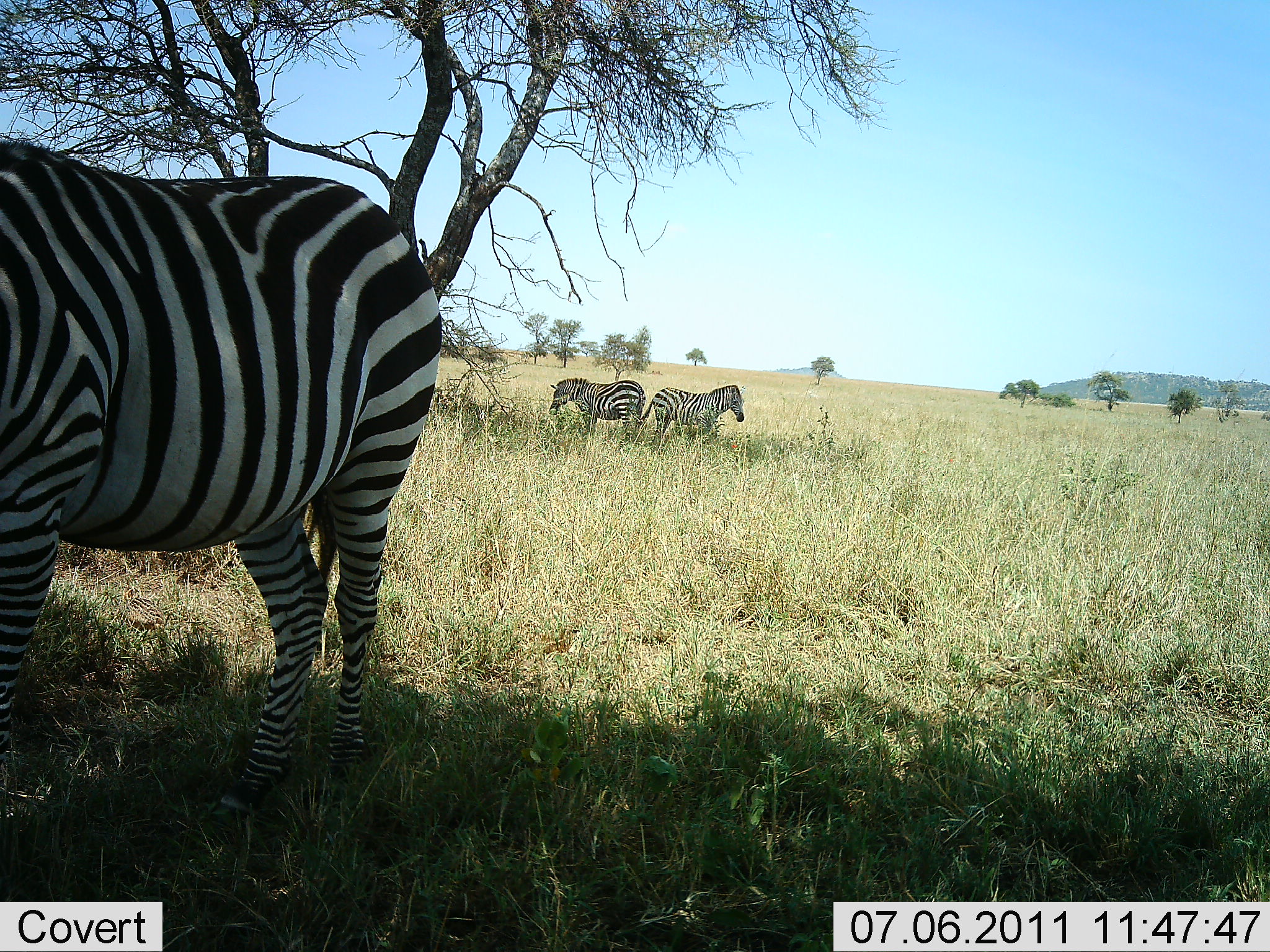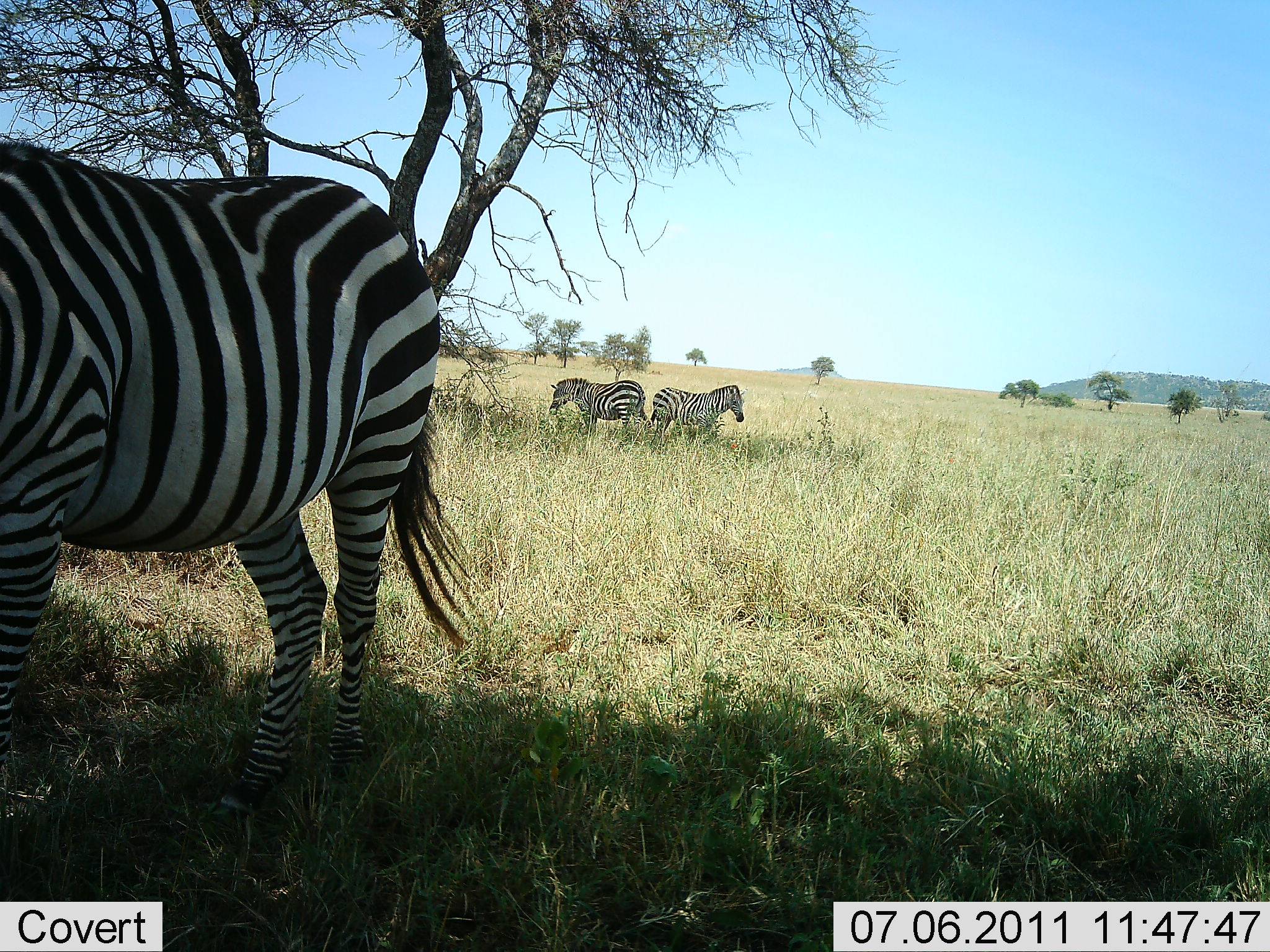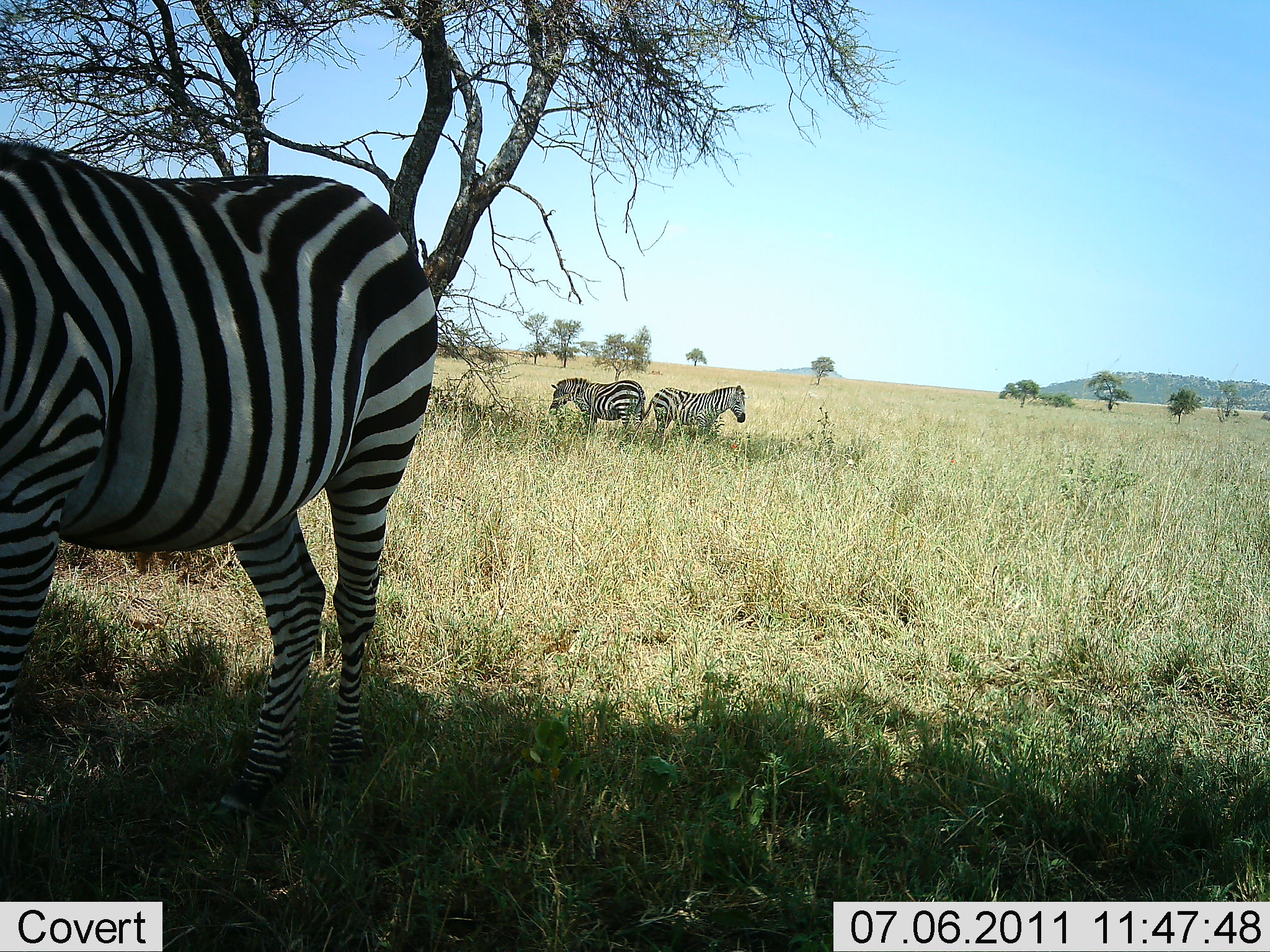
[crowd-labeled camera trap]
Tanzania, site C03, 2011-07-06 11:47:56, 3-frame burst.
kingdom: Animalia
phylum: Chordata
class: Mammalia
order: Perissodactyla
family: Equidae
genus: Equus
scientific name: Equus quagga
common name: plains zebra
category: zebra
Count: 3.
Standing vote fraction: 100%.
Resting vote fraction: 0%.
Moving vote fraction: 0%.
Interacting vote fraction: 0%.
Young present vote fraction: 0%.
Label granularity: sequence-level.